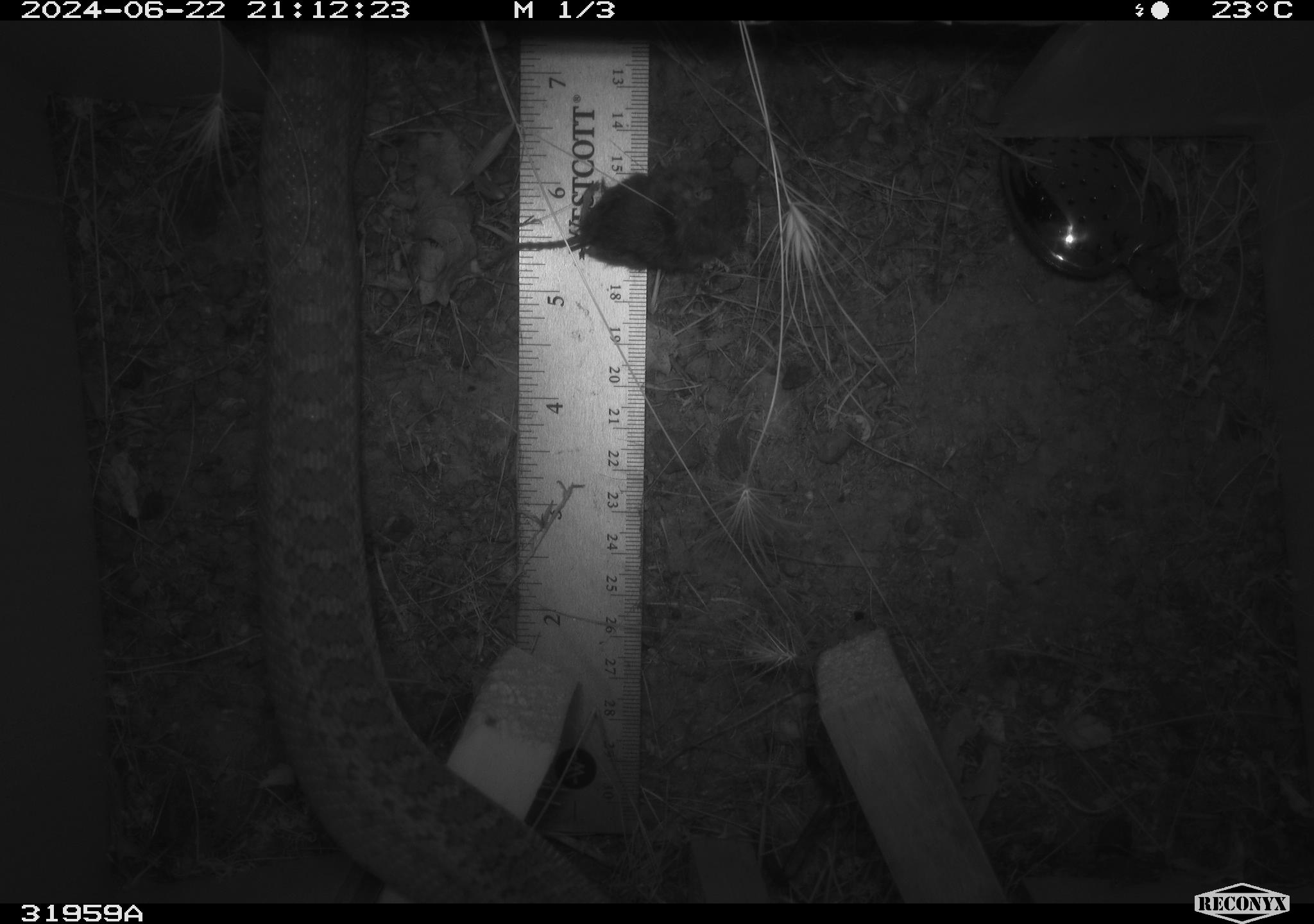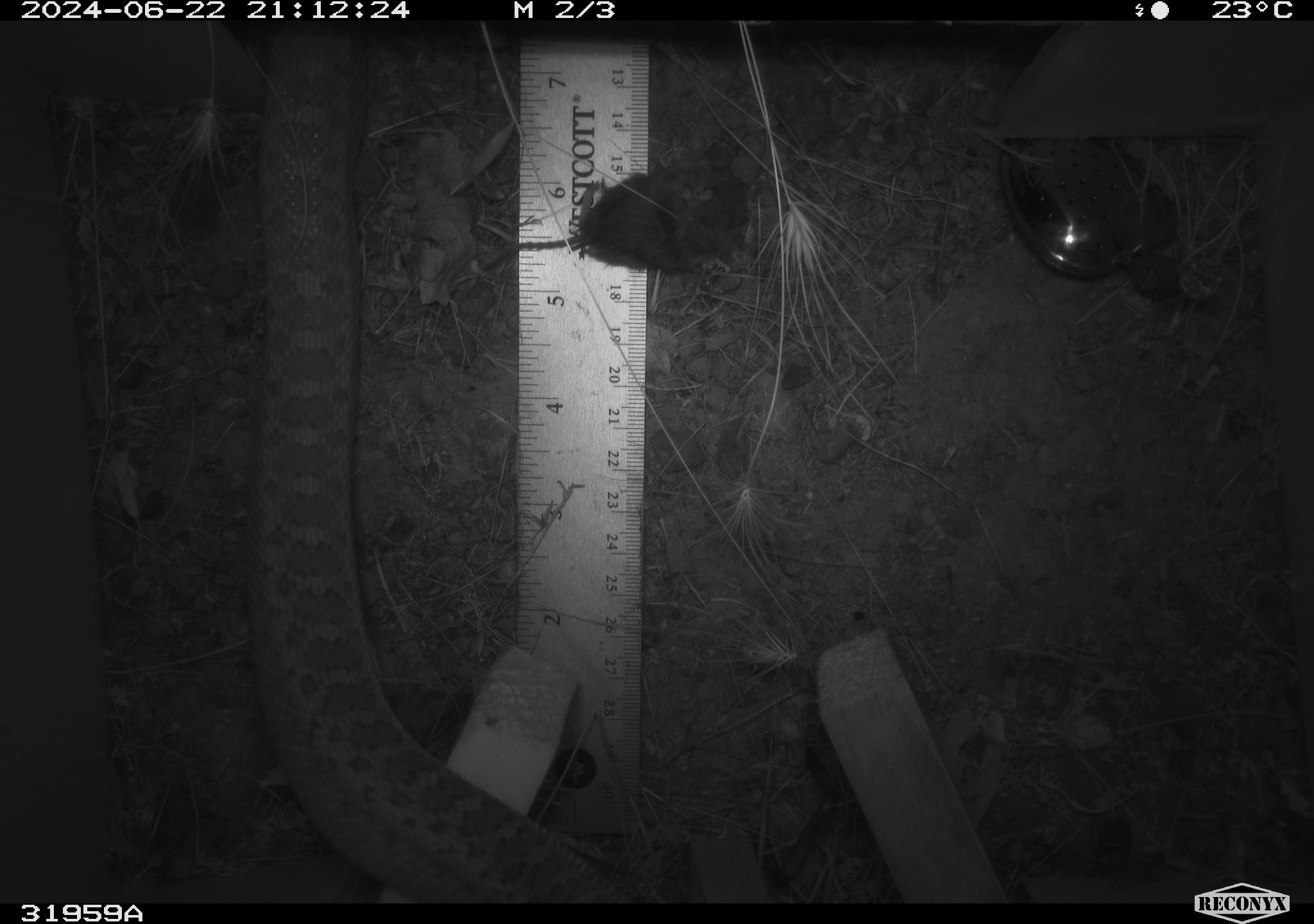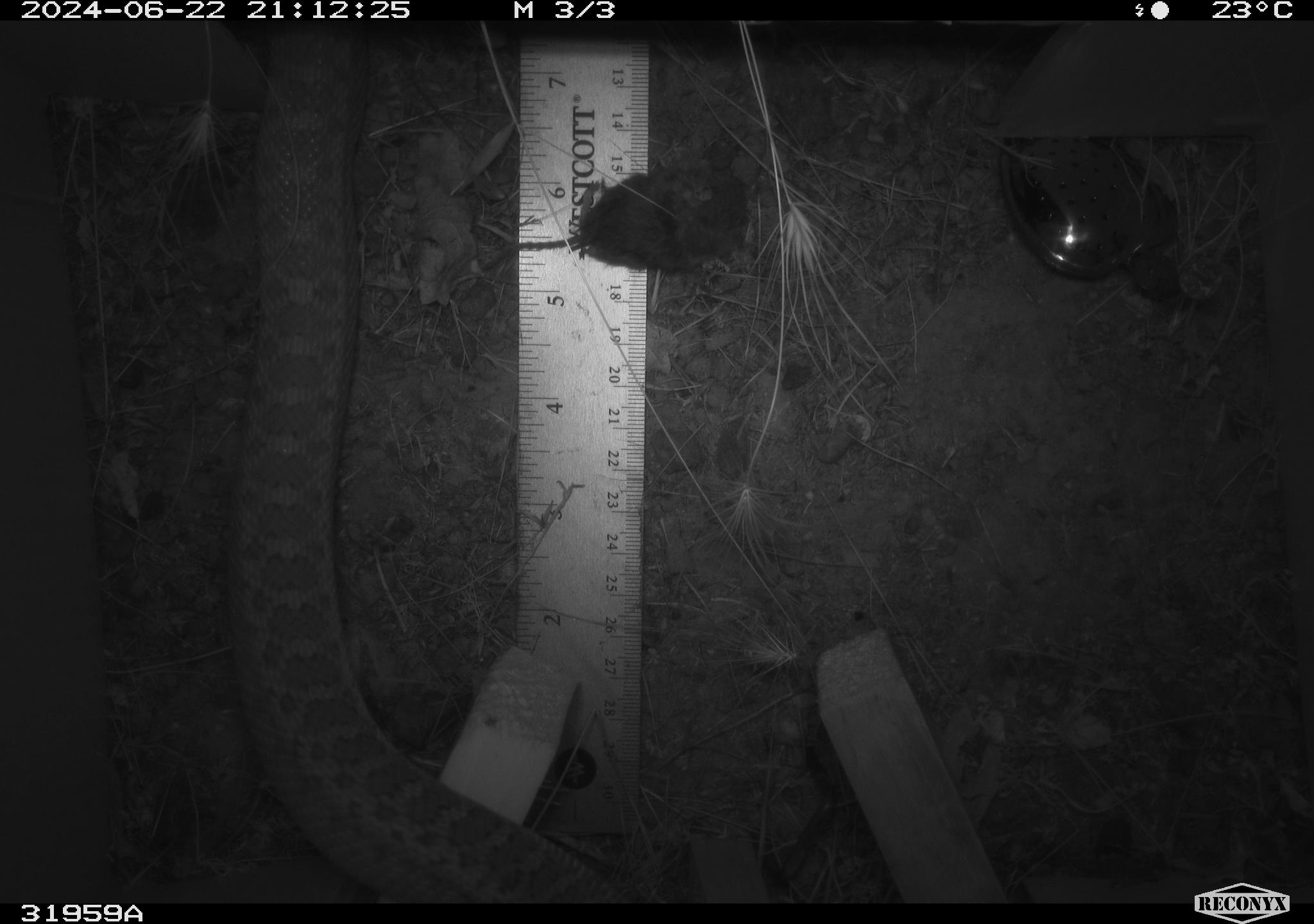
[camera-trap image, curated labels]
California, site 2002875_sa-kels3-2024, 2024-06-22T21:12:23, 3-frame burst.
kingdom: Animalia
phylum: Chordata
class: Reptilia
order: Squamata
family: Colubridae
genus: Pituophis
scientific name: Pituophis catenifer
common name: gophersnake